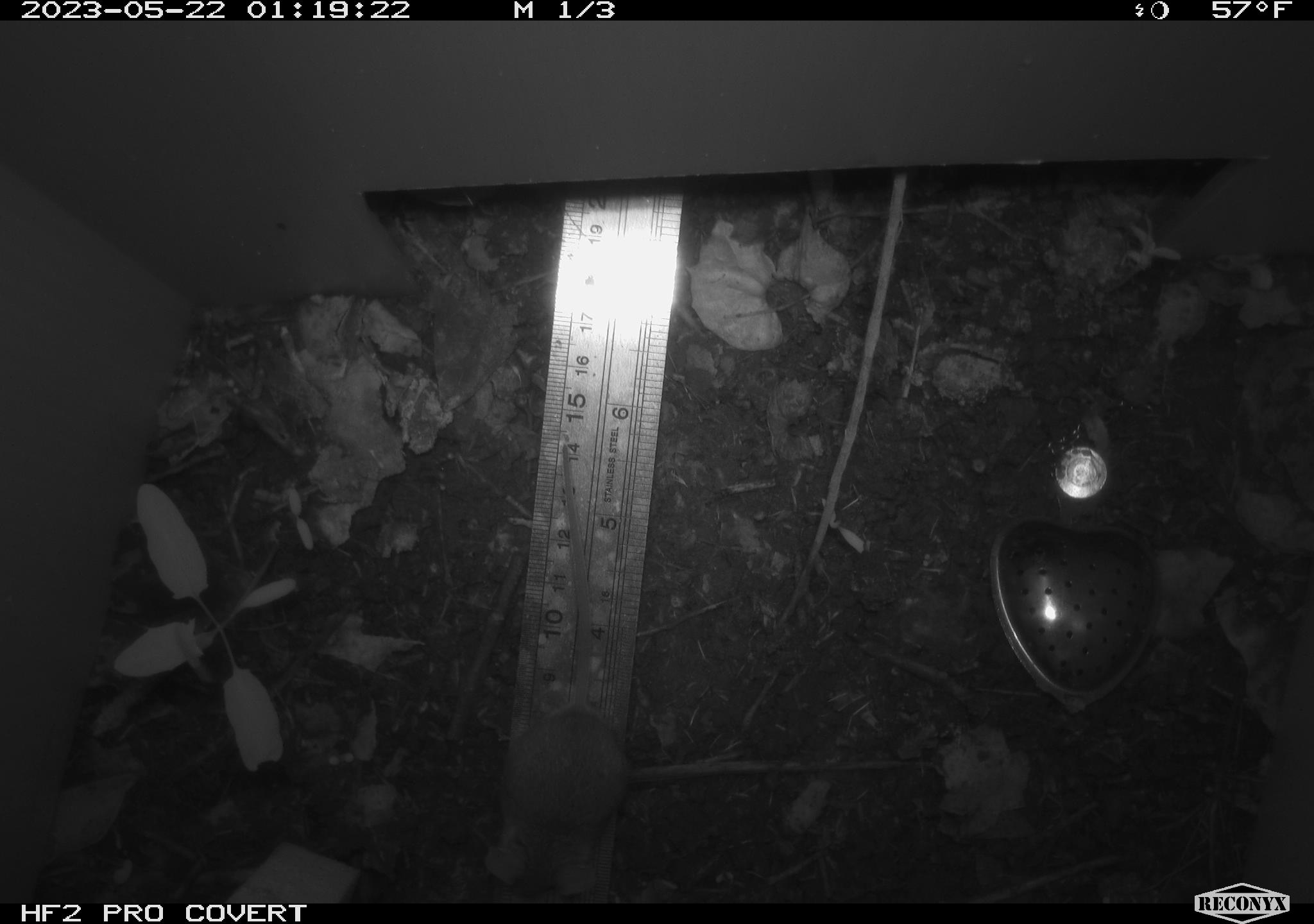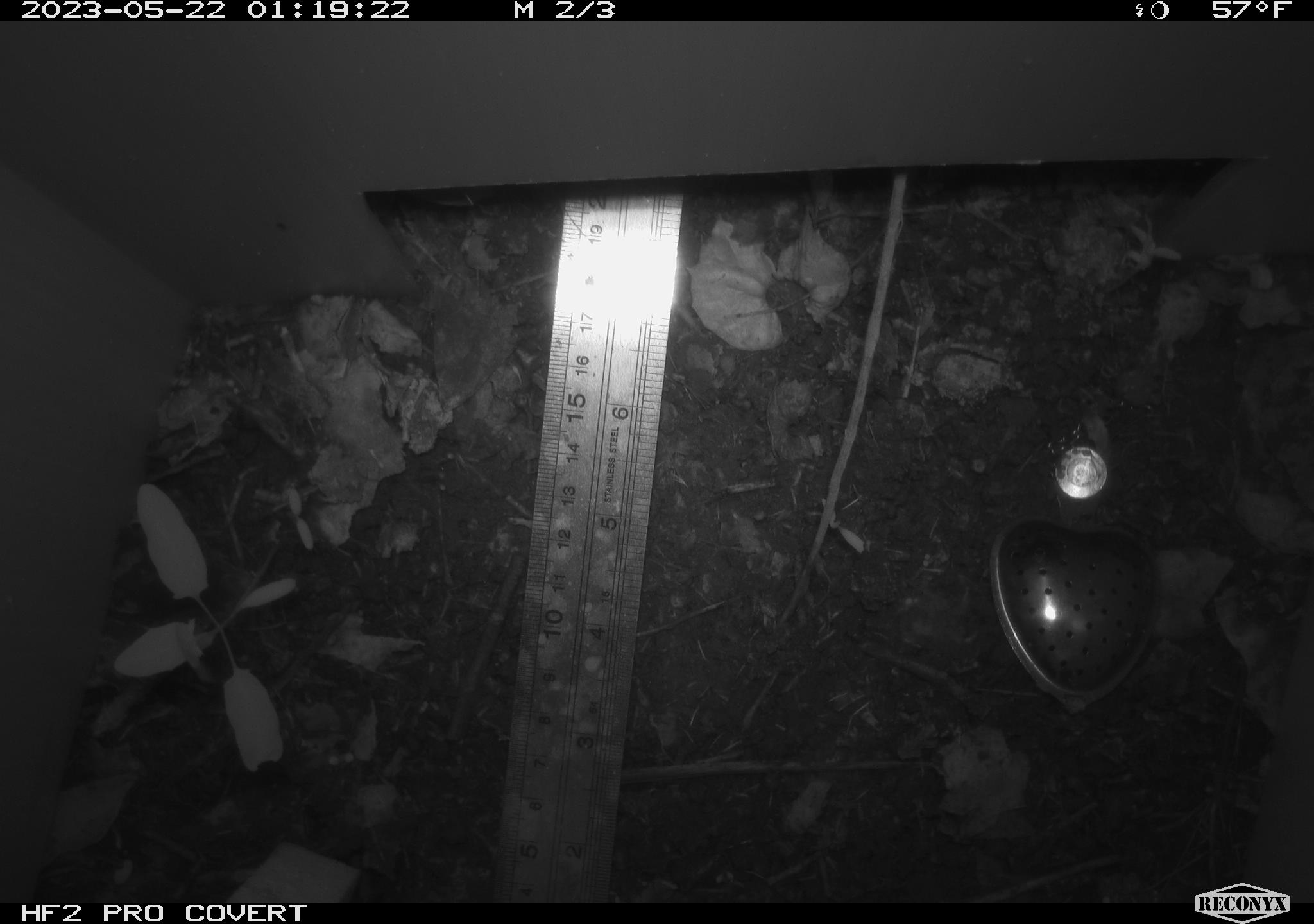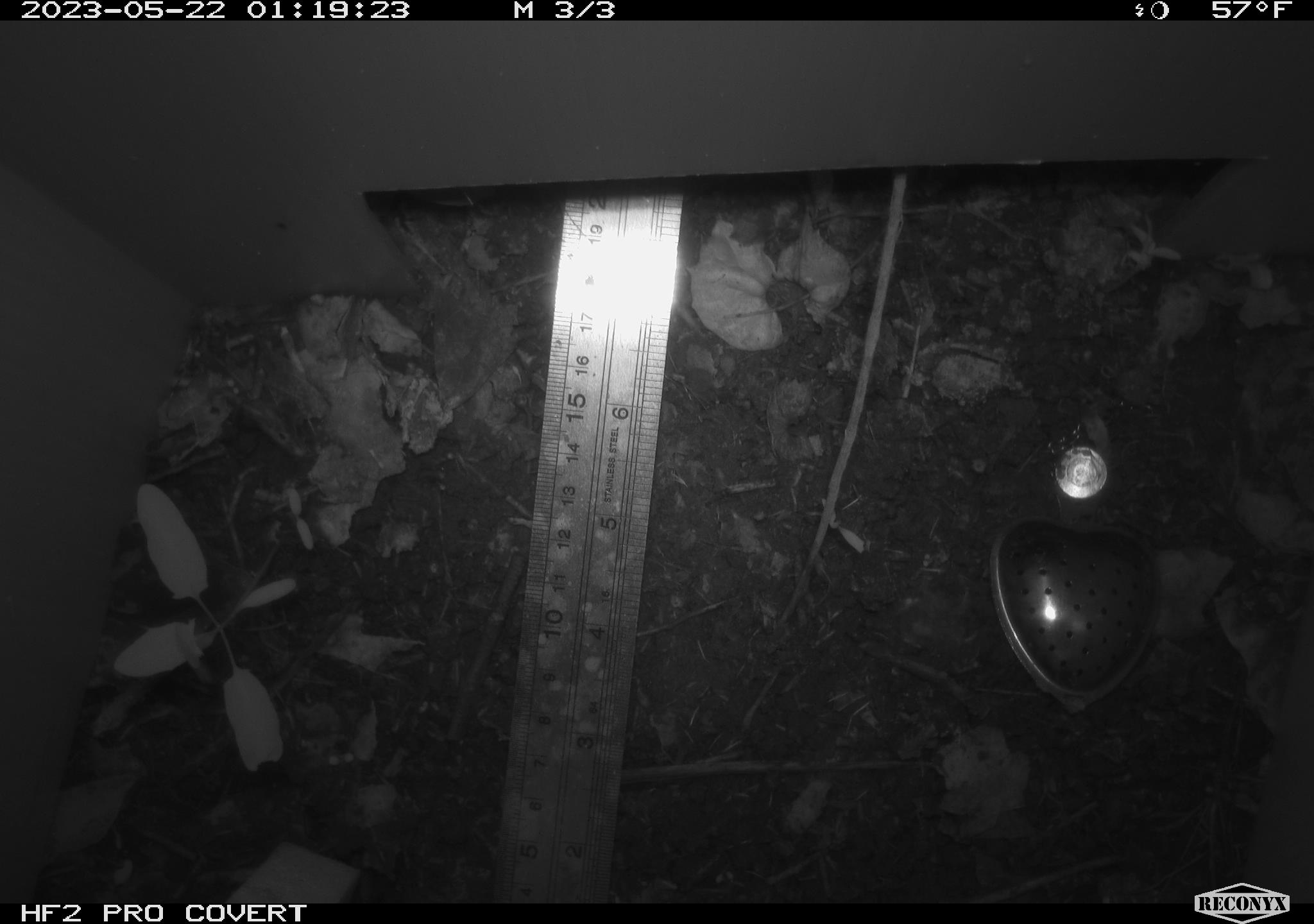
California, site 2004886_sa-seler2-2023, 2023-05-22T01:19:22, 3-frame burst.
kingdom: Animalia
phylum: Chordata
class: Mammalia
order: Rodentia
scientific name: Rodentia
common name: mouse species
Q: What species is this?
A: Mouse species (Rodentia).